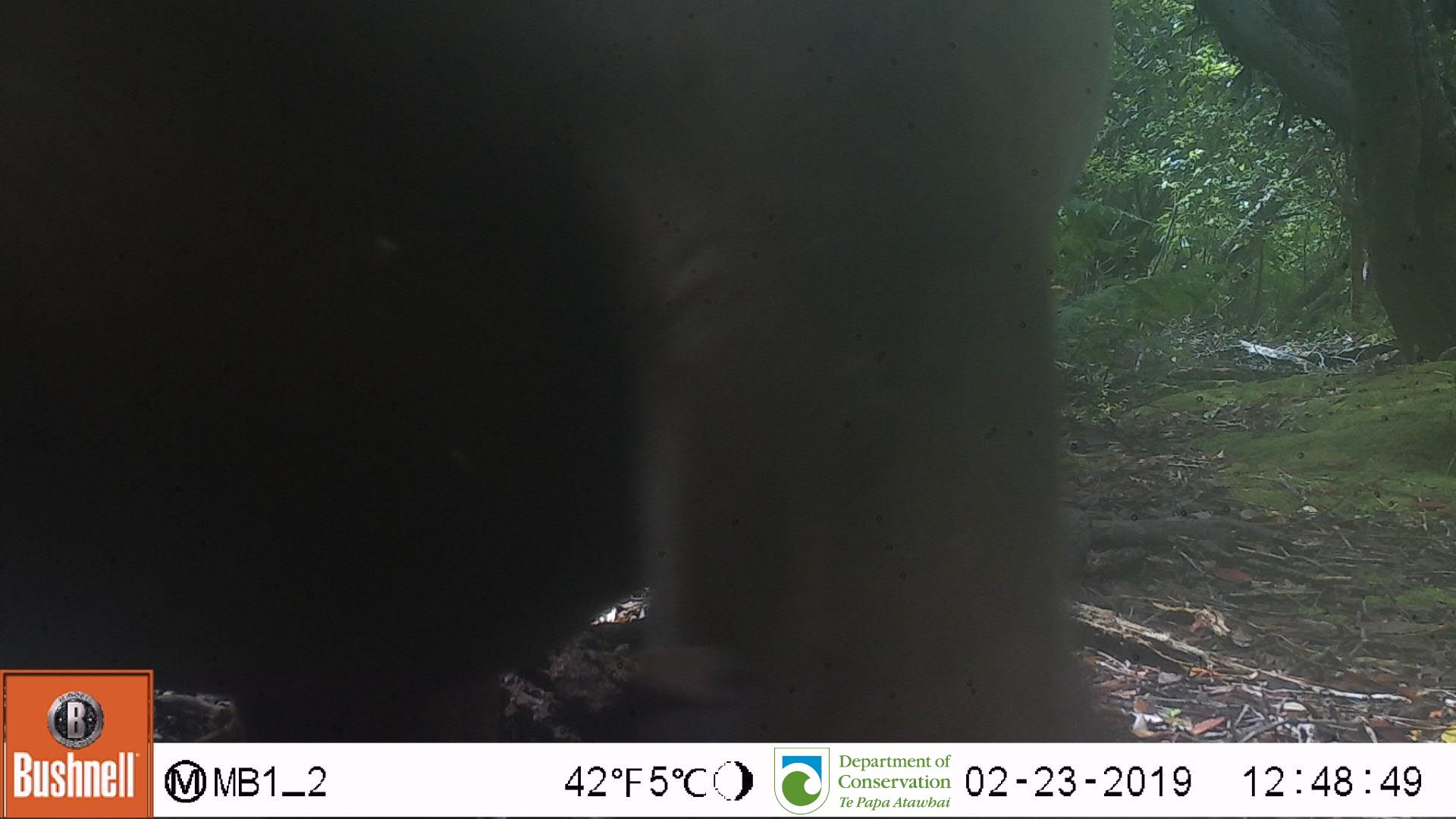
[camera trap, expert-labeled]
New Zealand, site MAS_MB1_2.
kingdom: Animalia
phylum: Chordata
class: Mammalia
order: Carnivora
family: Otariidae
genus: Phocarctos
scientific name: Phocarctos hookeri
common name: new zealand sea lion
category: sealion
Sealion (new zealand sea lion) (Phocarctos hookeri).